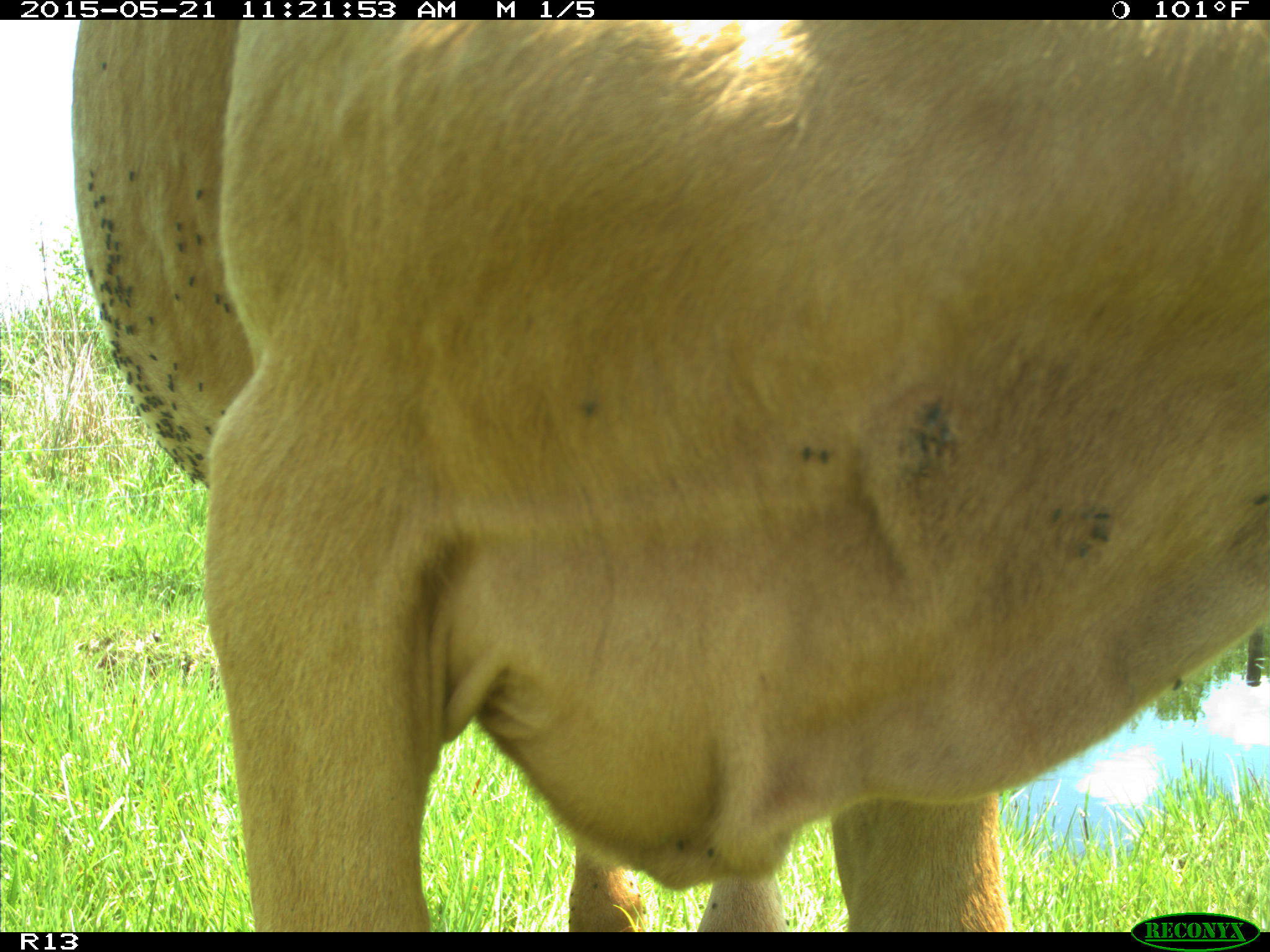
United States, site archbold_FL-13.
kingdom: Animalia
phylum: Chordata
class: Mammalia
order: Artiodactyla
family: Bovidae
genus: Bos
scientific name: Bos taurus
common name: domestic cow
Bos taurus (domestic cow).